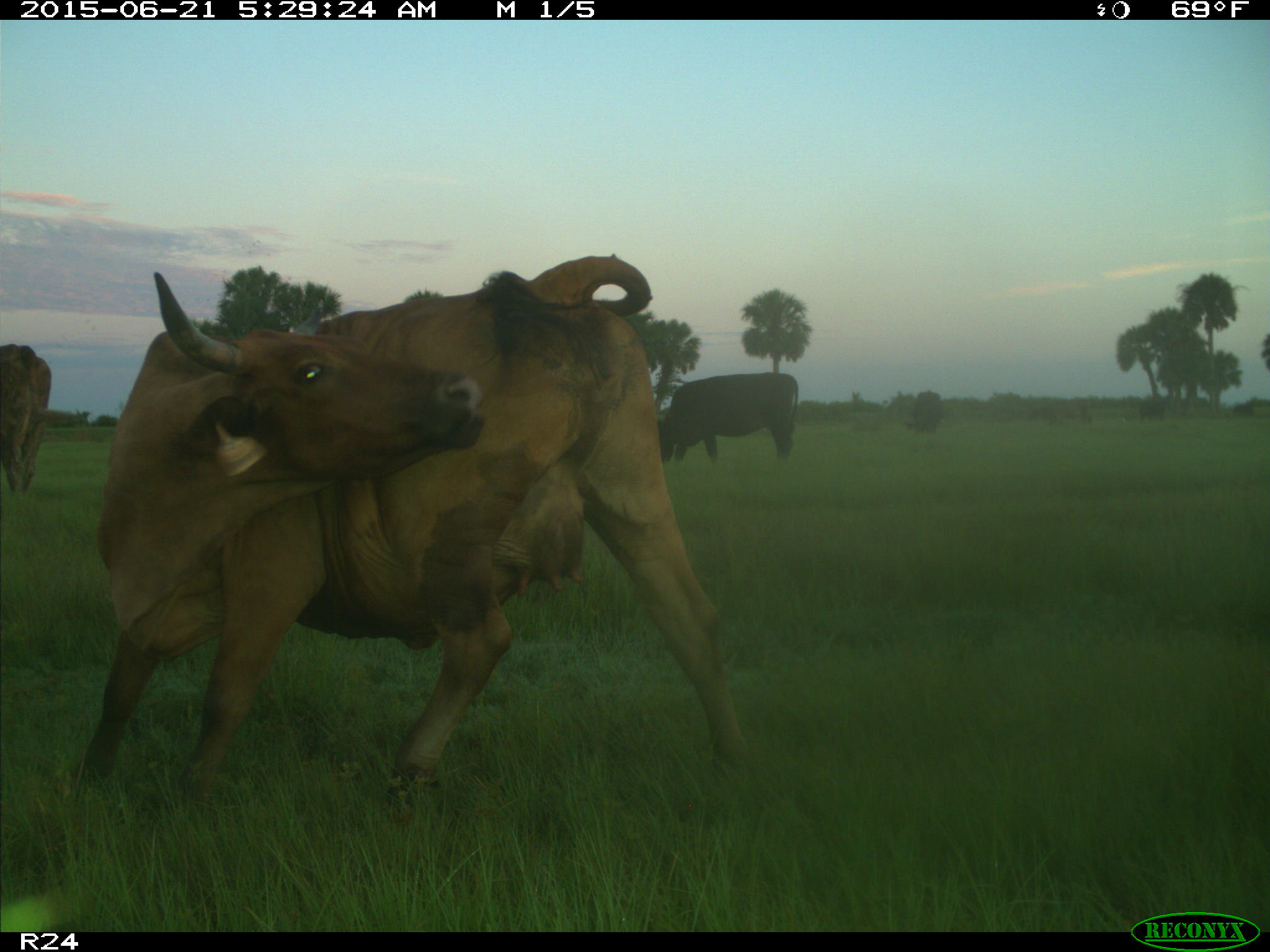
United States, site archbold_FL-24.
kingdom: Animalia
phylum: Chordata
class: Mammalia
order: Artiodactyla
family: Bovidae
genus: Bos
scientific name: Bos taurus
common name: domestic cow